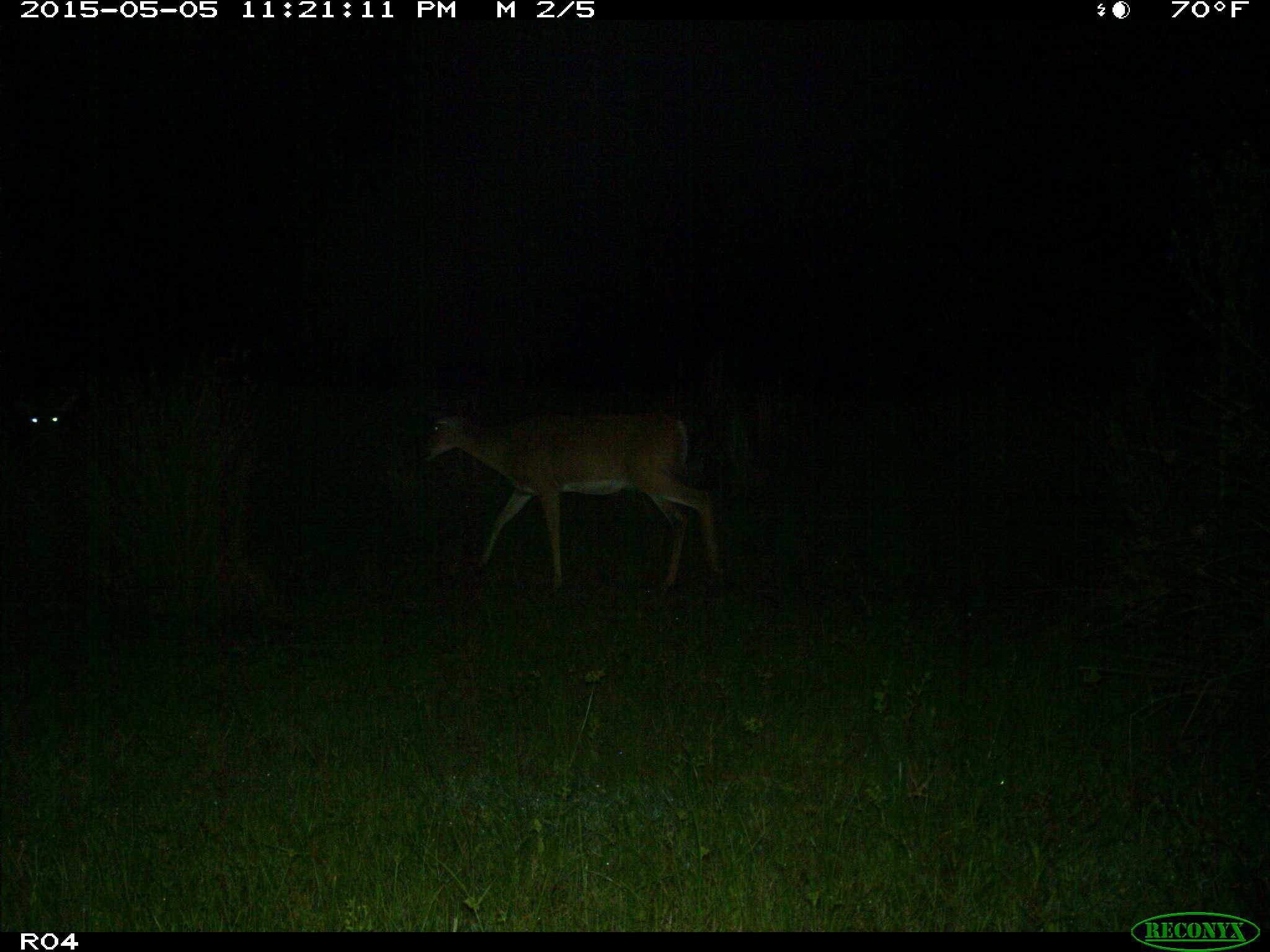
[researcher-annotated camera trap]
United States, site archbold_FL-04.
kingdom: Animalia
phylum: Chordata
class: Mammalia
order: Artiodactyla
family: Cervidae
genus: Odocoileus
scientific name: Odocoileus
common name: deer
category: unidentified deer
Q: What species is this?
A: Unidentified deer (deer) (Odocoileus).